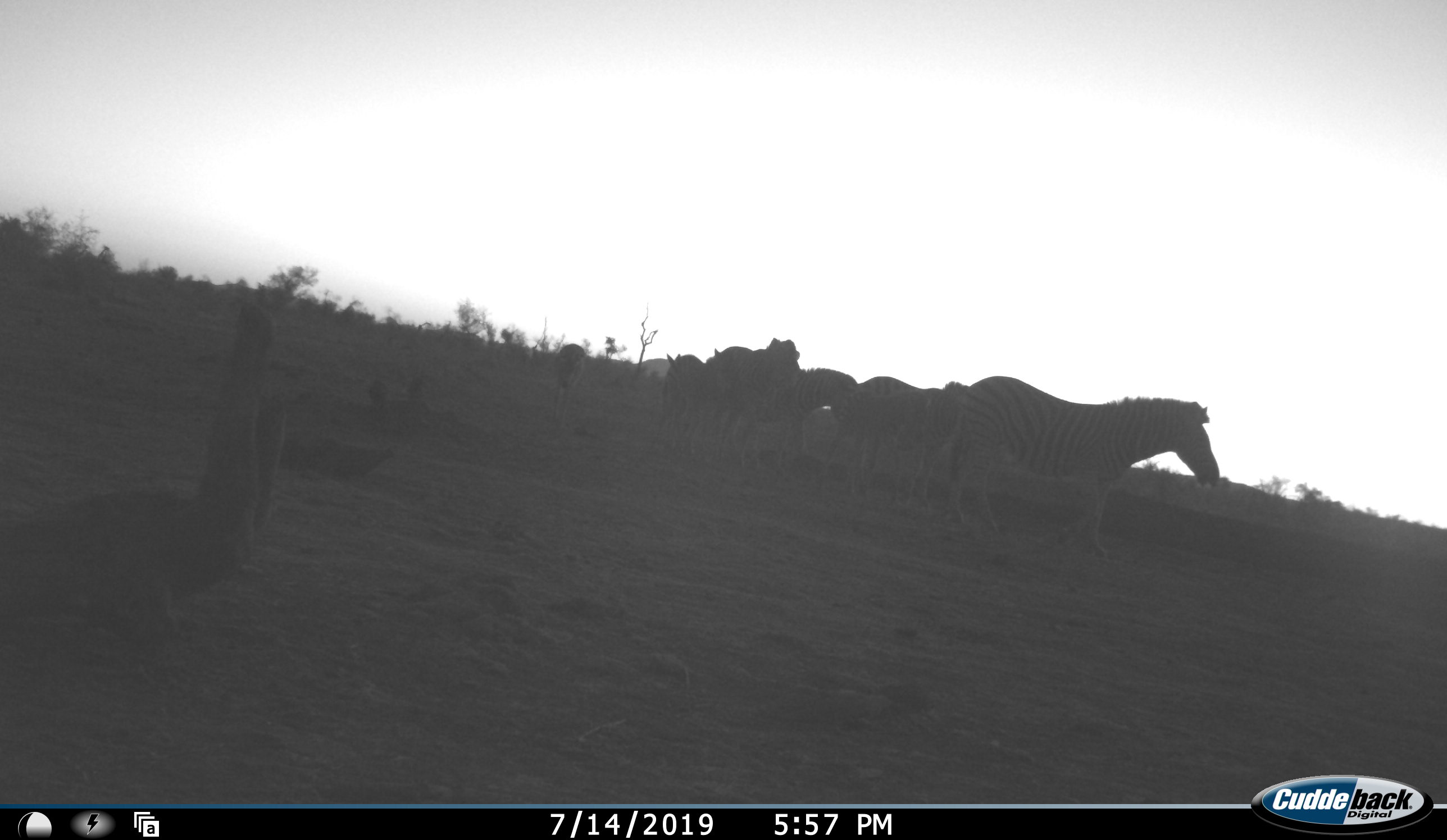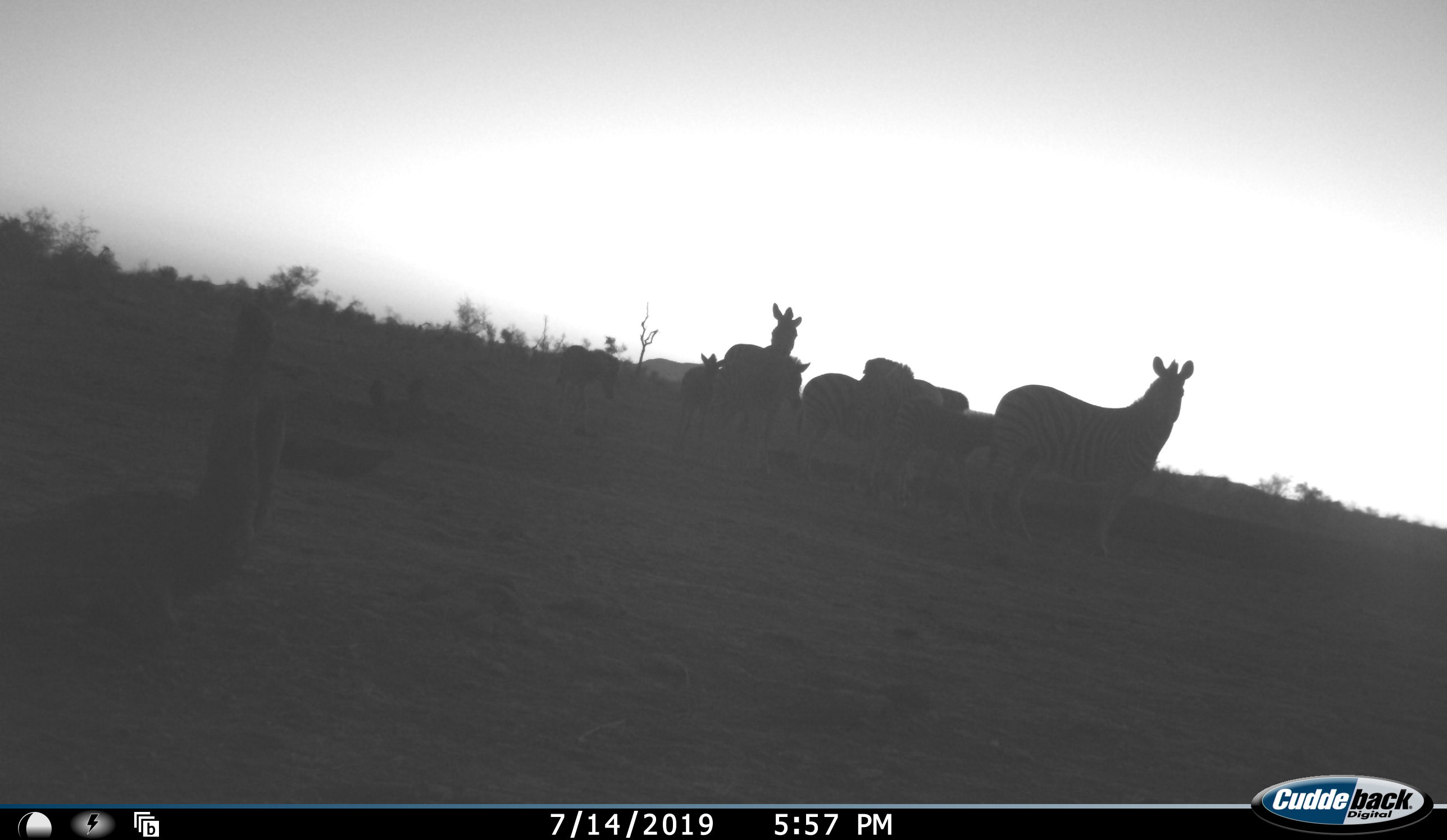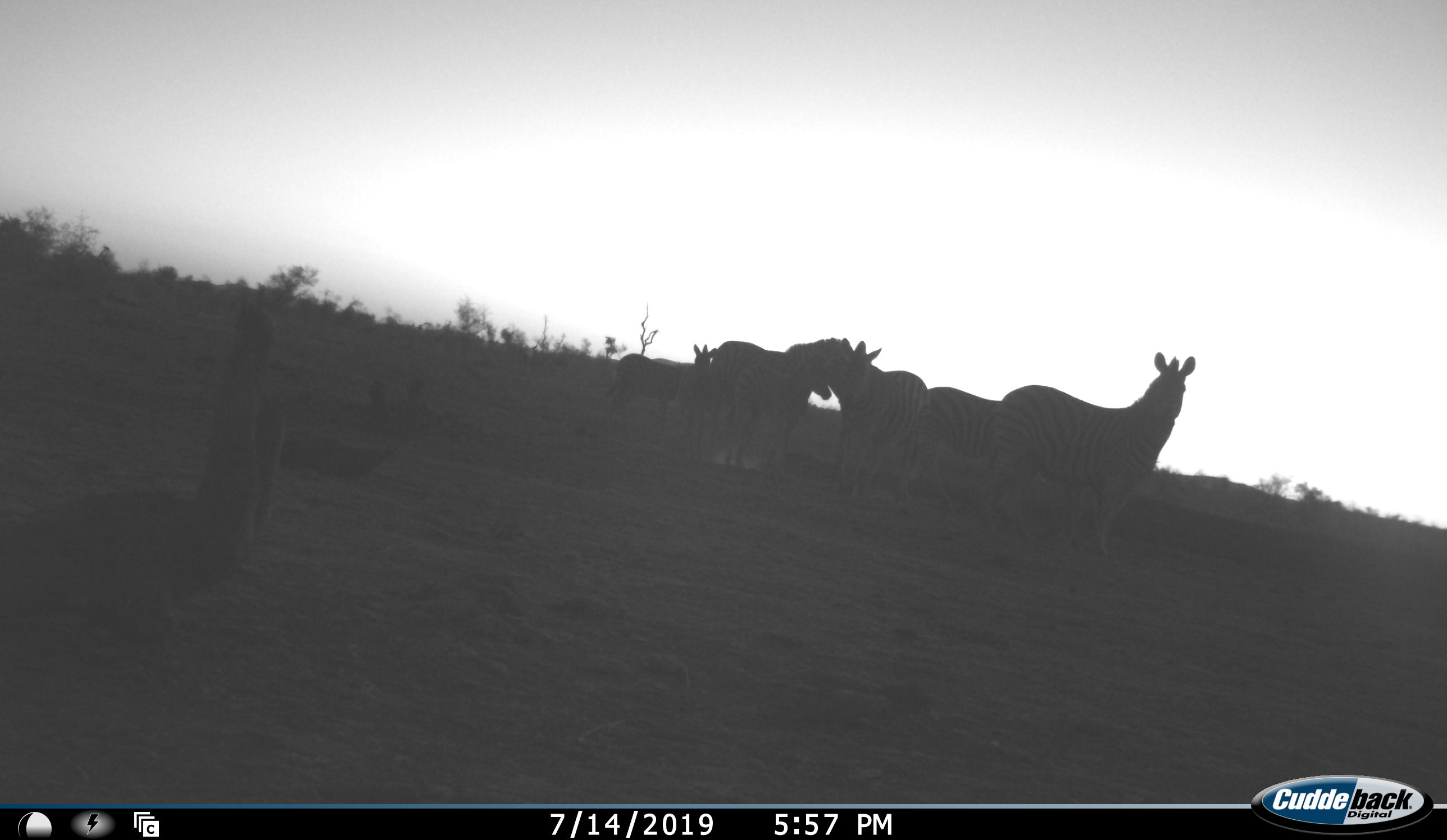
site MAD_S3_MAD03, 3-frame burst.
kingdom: Animalia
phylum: Chordata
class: Mammalia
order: Perissodactyla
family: Equidae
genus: Equus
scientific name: Equus quagga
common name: plains zebra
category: zebraplains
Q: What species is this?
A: Zebraplains (plains zebra) (Equus quagga).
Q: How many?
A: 8.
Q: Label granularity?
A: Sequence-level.